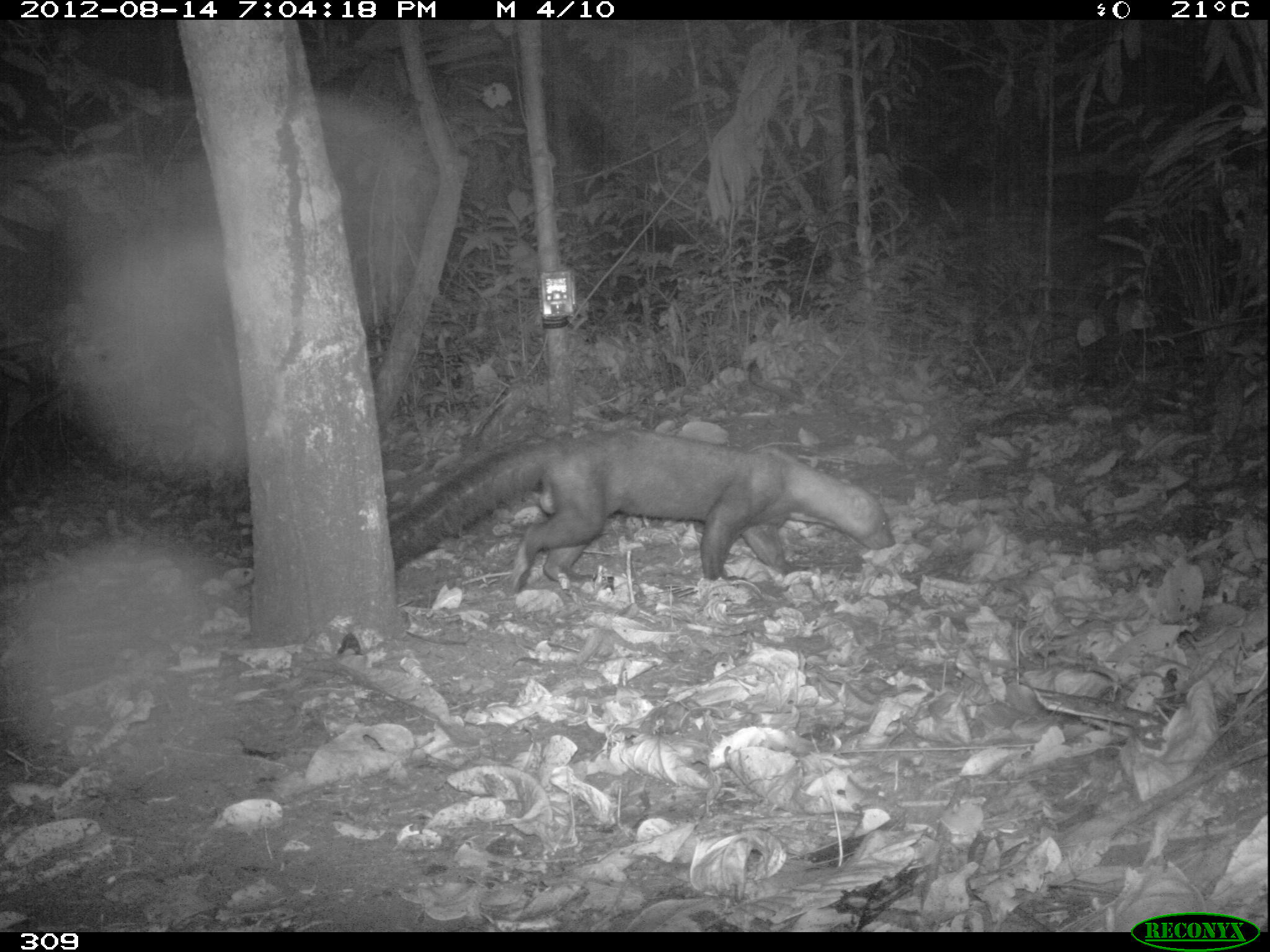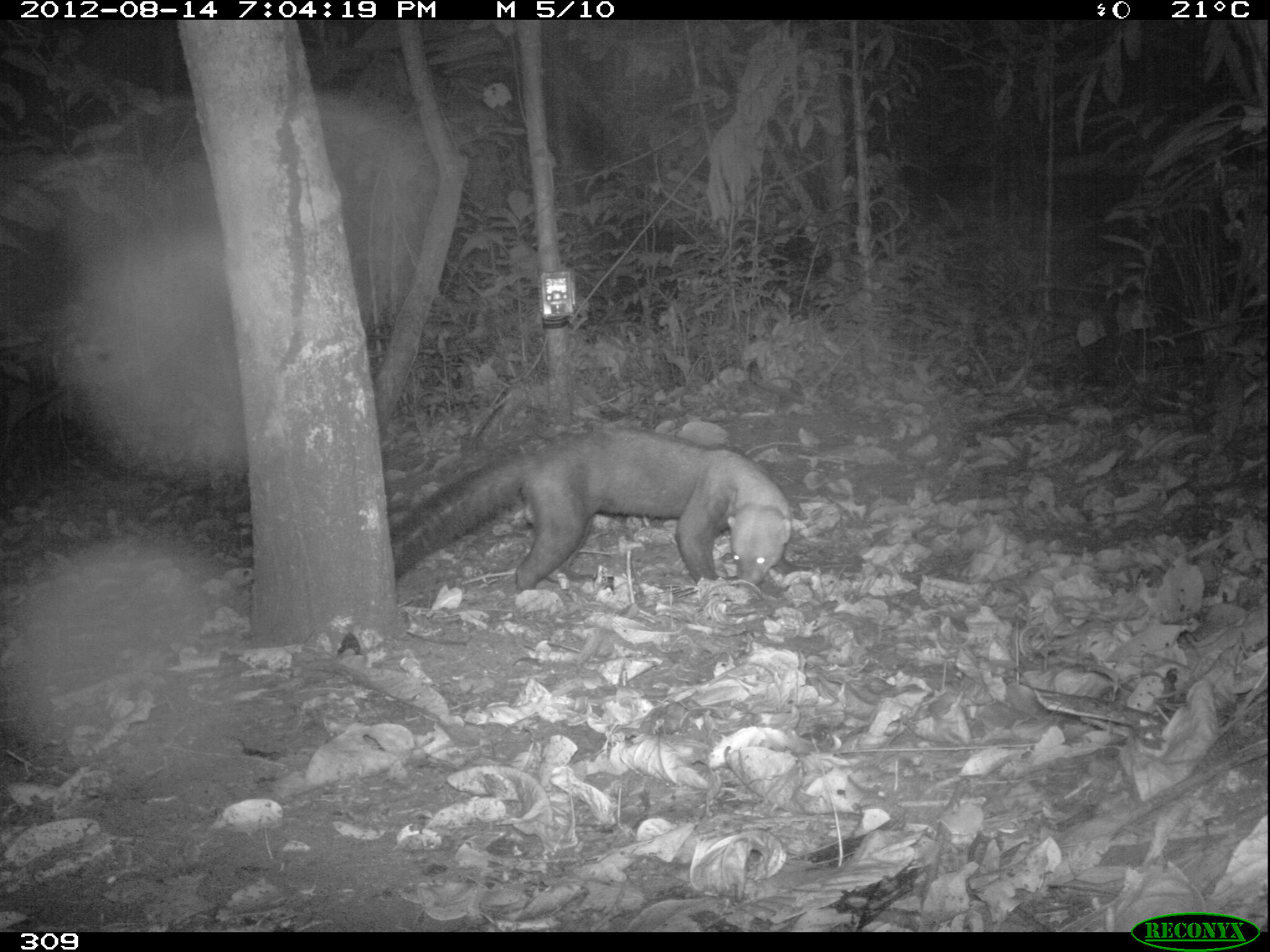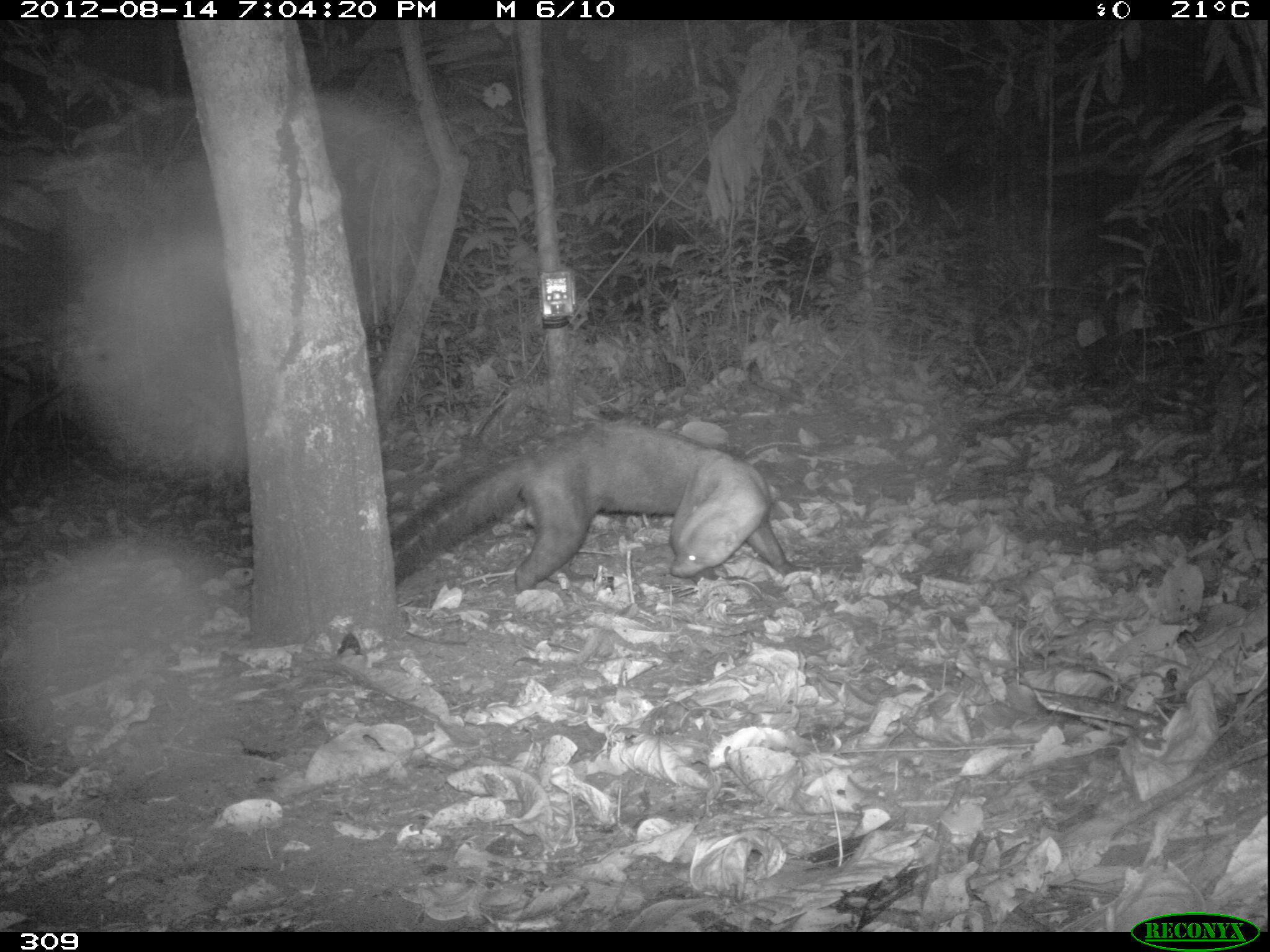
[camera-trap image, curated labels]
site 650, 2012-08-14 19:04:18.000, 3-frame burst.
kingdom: Animalia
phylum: Chordata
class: Mammalia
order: Carnivora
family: Mustelidae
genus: Eira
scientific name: Eira barbara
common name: tayra